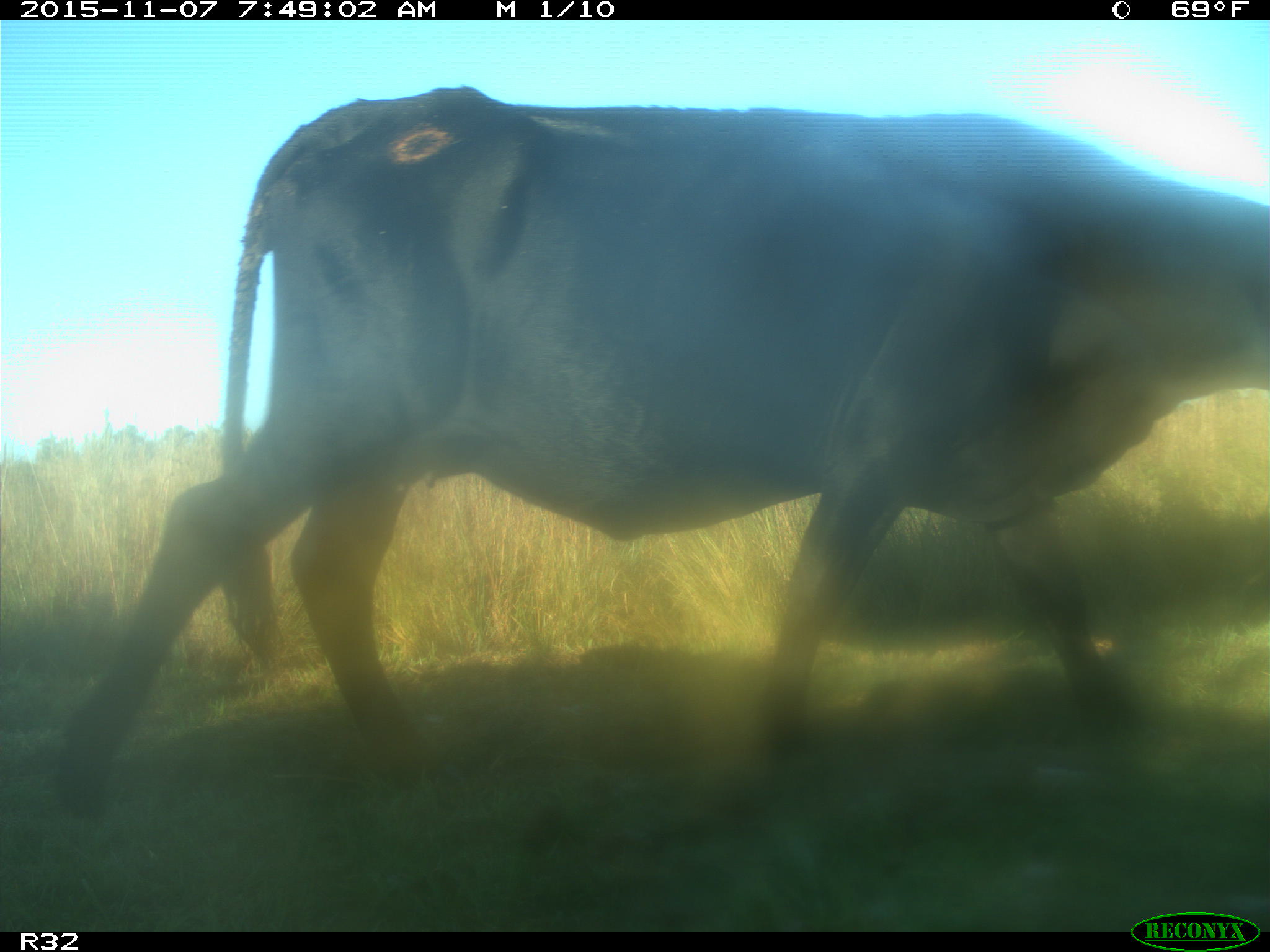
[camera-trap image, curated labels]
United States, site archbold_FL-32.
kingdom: Animalia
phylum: Chordata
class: Mammalia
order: Artiodactyla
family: Bovidae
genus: Bos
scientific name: Bos taurus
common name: domestic cow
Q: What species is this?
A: Bos taurus (domestic cow).